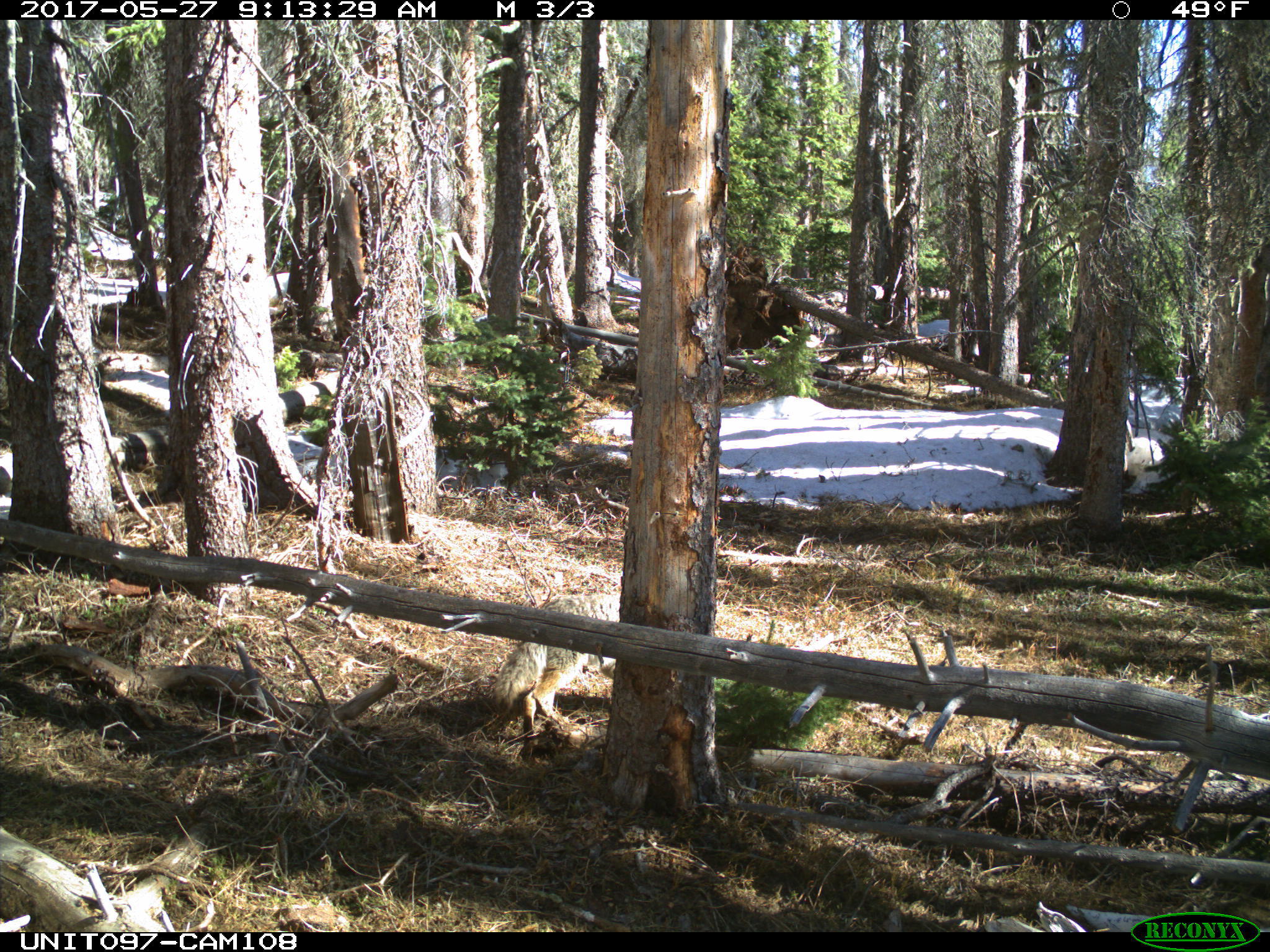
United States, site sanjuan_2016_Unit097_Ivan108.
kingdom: Animalia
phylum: Chordata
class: Mammalia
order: Carnivora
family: Canidae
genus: Canis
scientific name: Canis latrans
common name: coyote